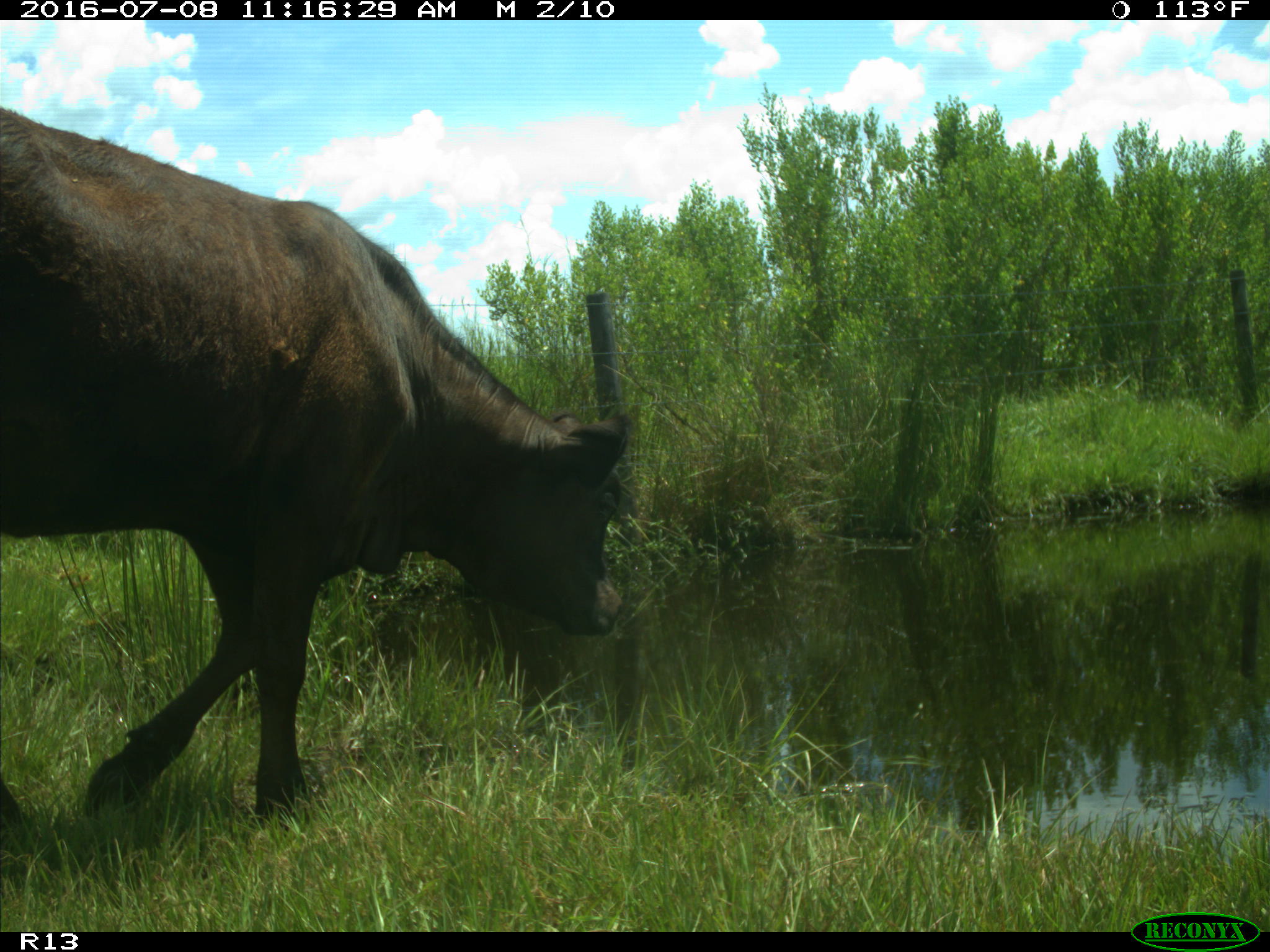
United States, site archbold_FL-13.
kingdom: Animalia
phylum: Chordata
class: Mammalia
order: Artiodactyla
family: Bovidae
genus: Bos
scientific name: Bos taurus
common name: domestic cow